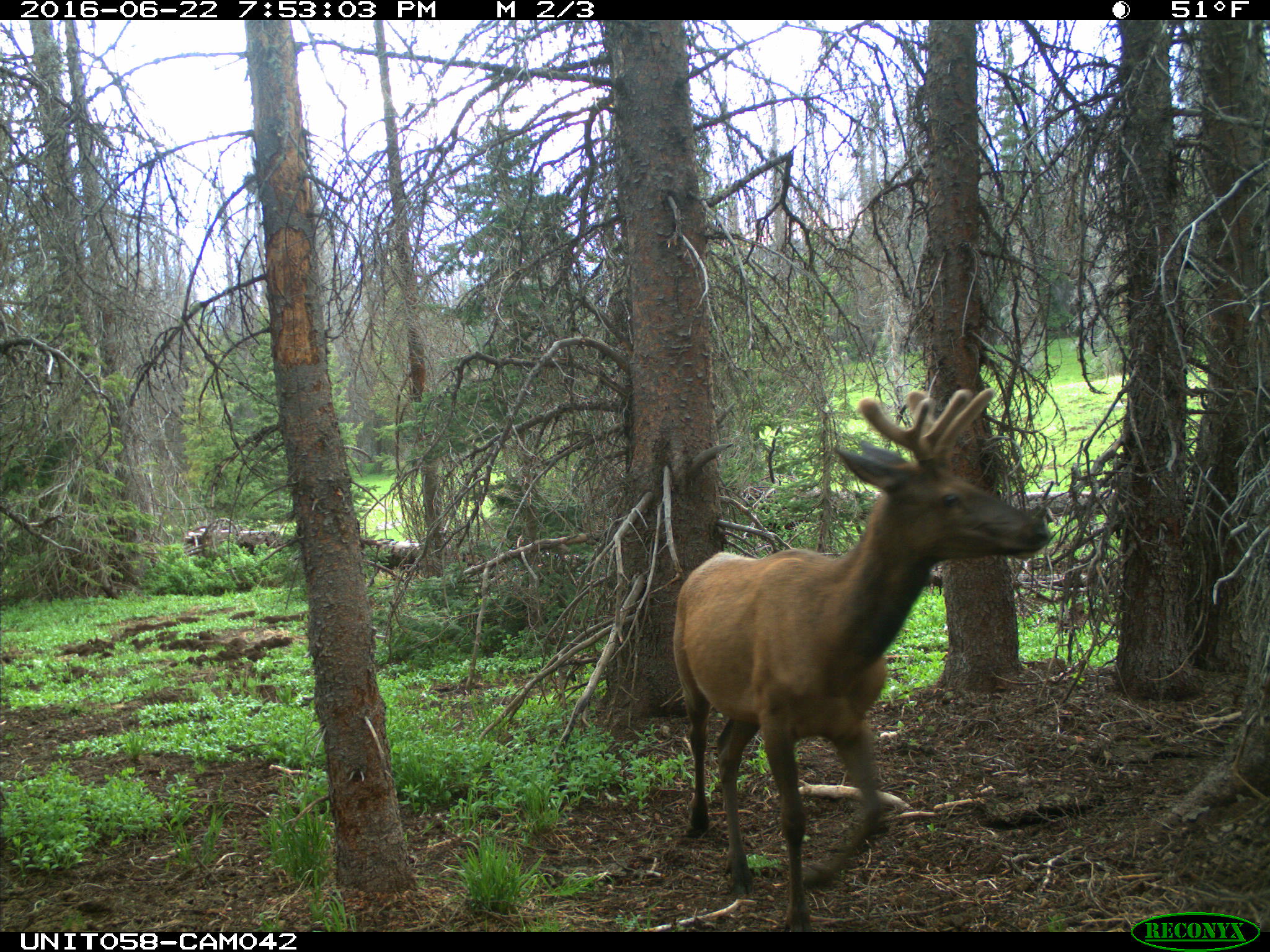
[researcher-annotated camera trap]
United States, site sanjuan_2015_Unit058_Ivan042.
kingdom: Animalia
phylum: Chordata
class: Mammalia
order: Artiodactyla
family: Cervidae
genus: Cervus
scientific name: Cervus elaphus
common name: red deer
Cervus elaphus (red deer).